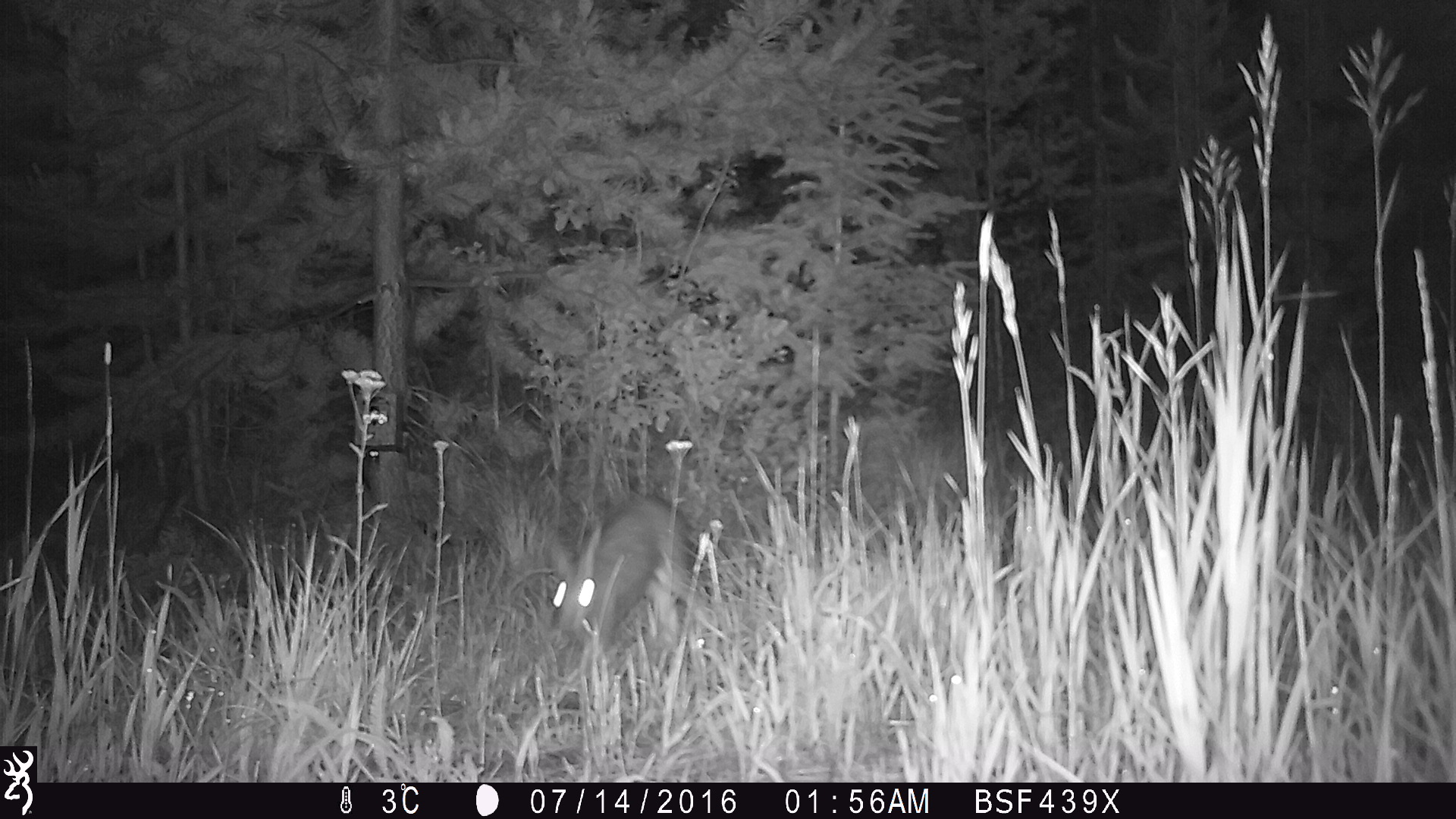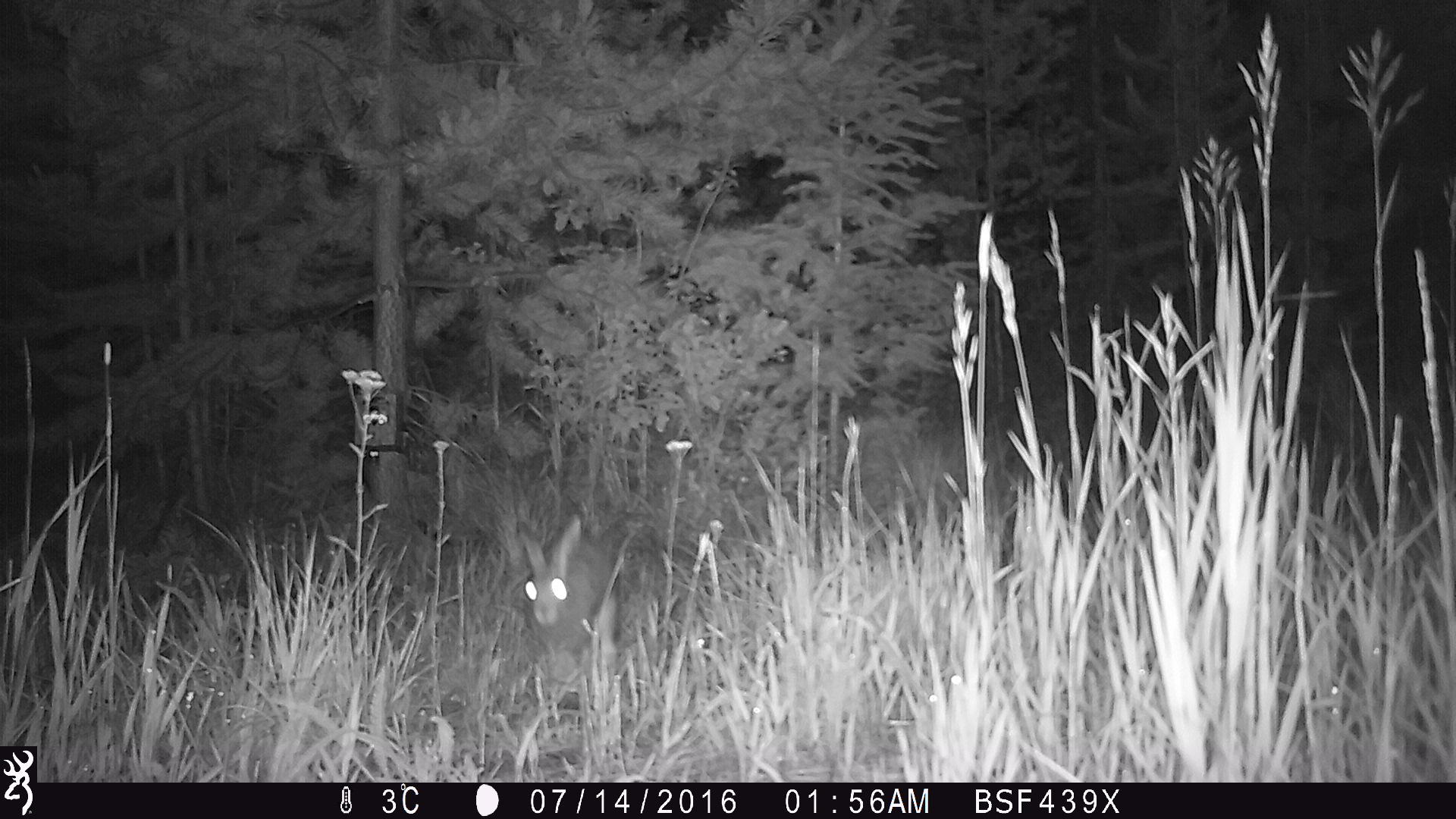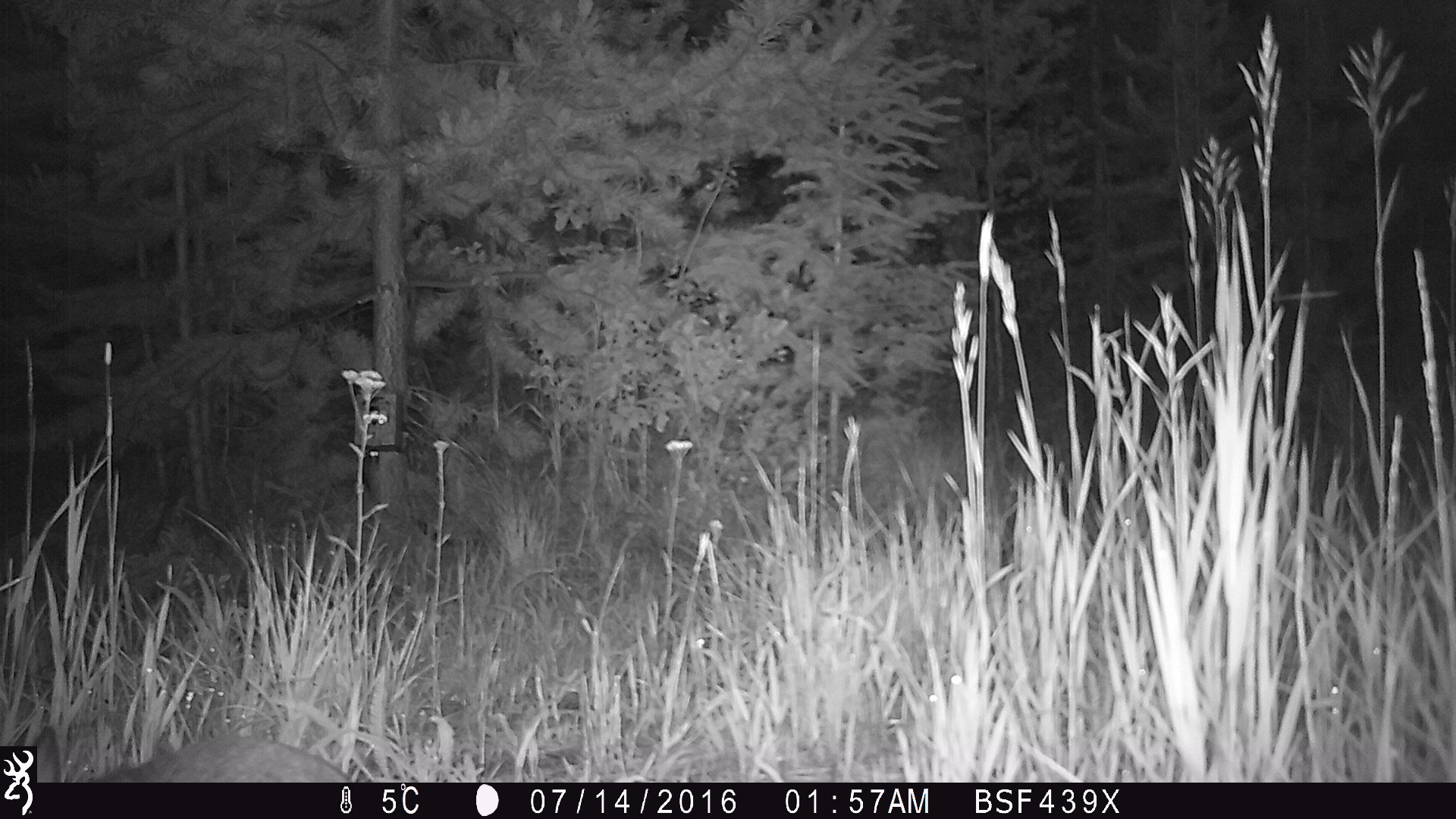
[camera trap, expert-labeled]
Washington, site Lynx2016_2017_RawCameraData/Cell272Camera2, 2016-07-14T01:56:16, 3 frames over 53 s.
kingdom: Animalia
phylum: Chordata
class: Mammalia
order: Lagomorpha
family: Leporidae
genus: Lepus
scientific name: Lepus americanus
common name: snowshoe hare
Lepus americanus (snowshoe hare). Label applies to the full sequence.